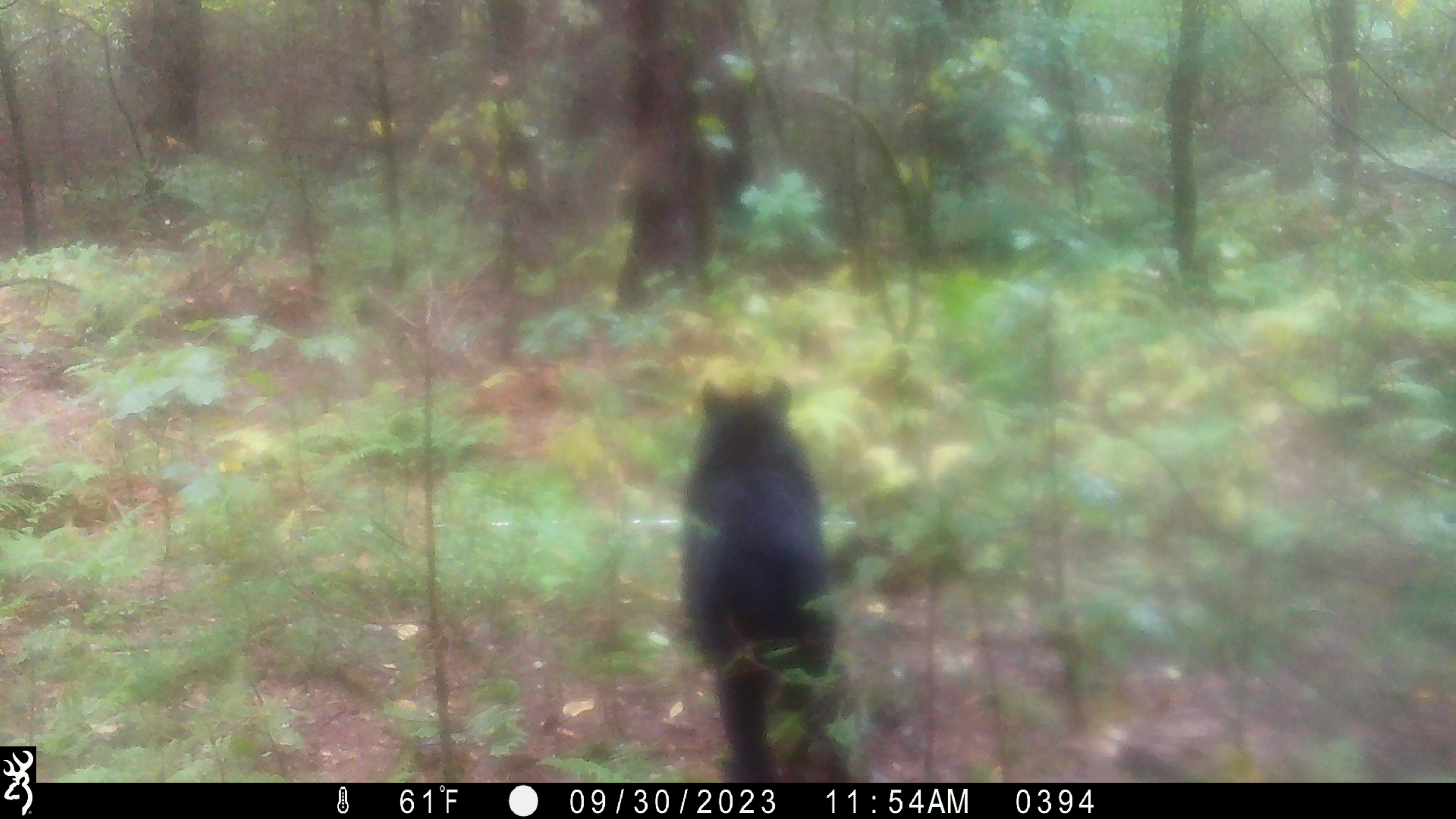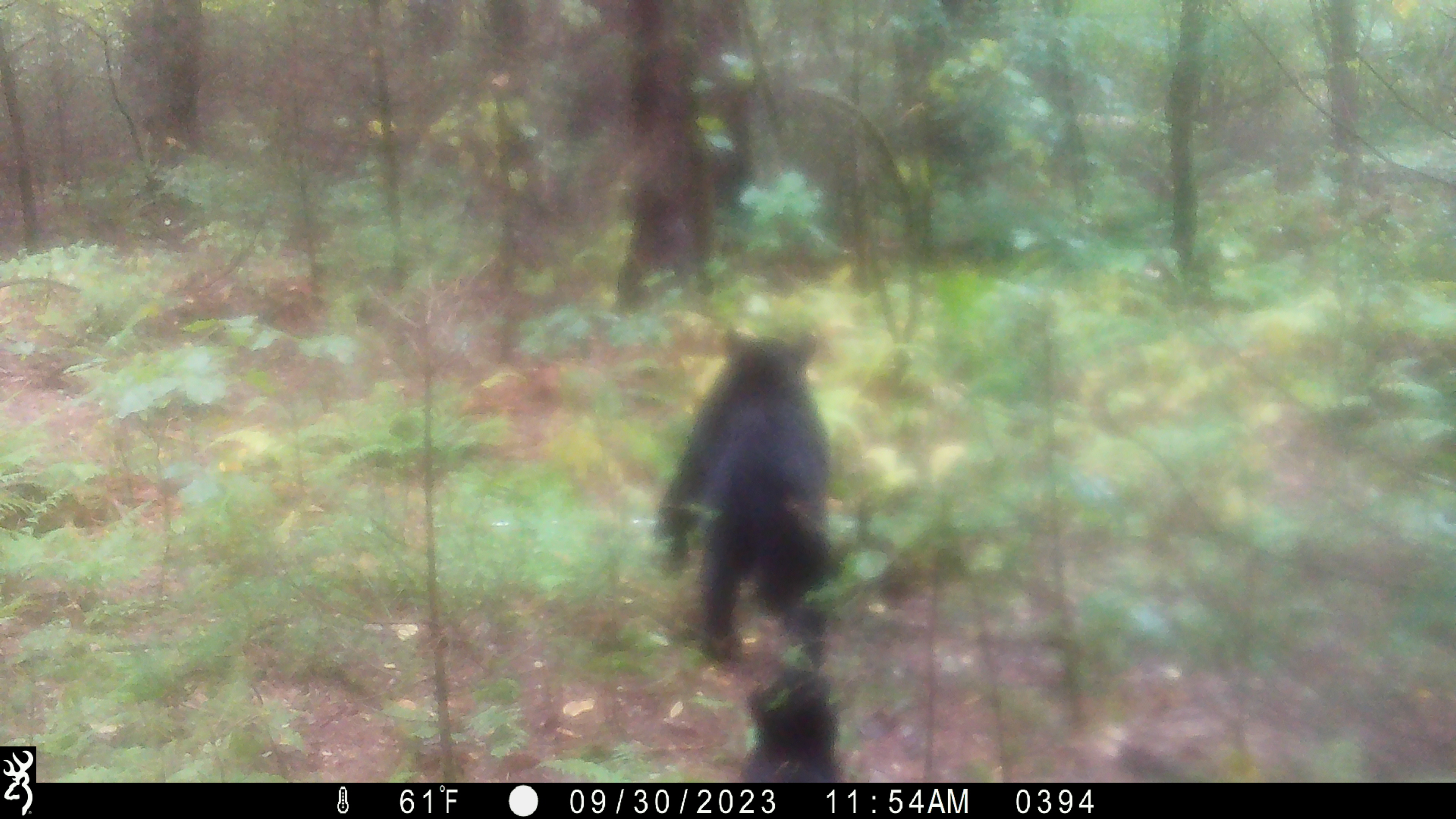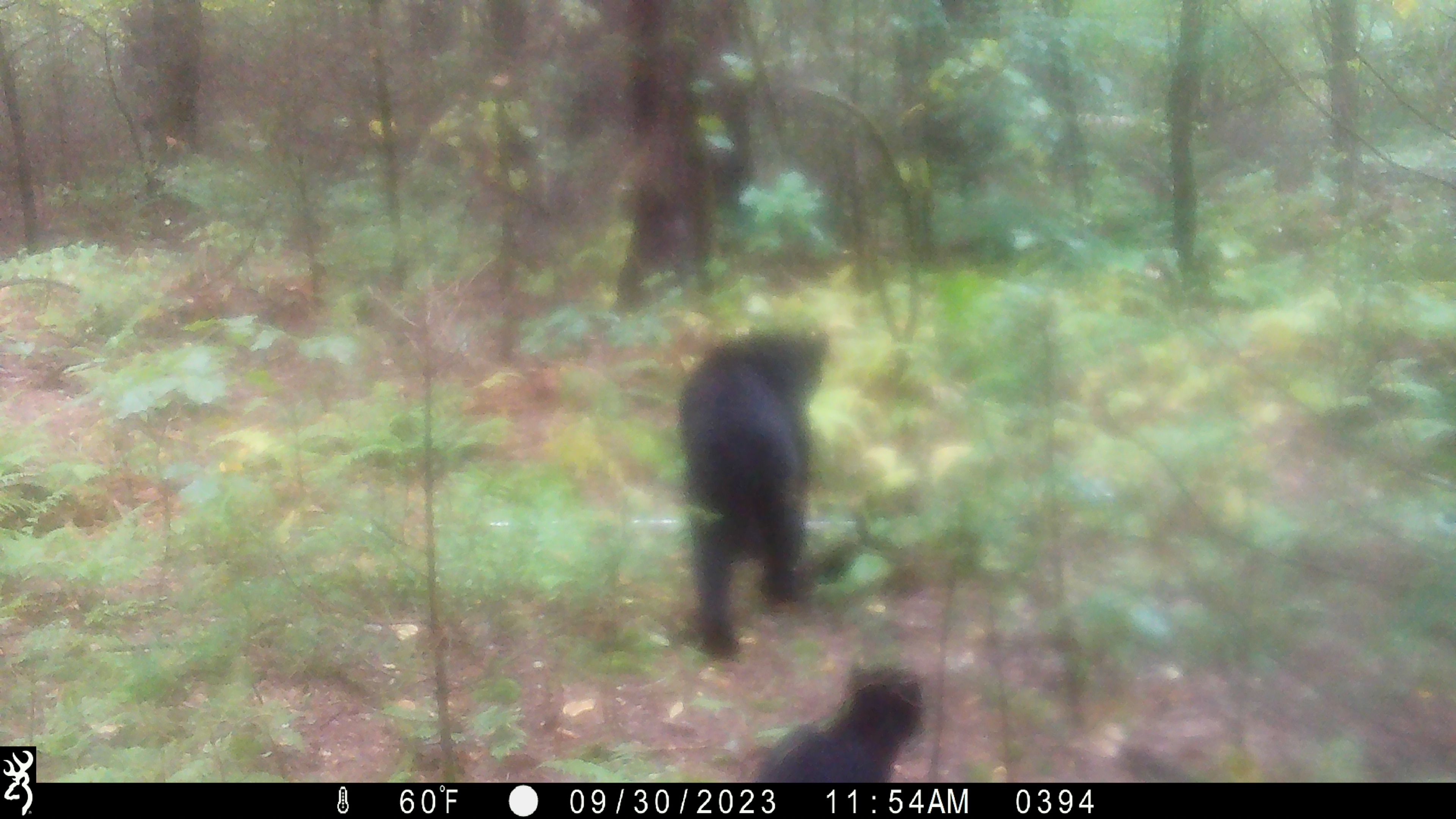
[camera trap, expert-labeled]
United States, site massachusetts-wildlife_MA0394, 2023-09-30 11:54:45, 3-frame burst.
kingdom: Animalia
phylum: Chordata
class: Mammalia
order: Carnivora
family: Ursidae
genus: Ursus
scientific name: Ursus americanus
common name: black bear